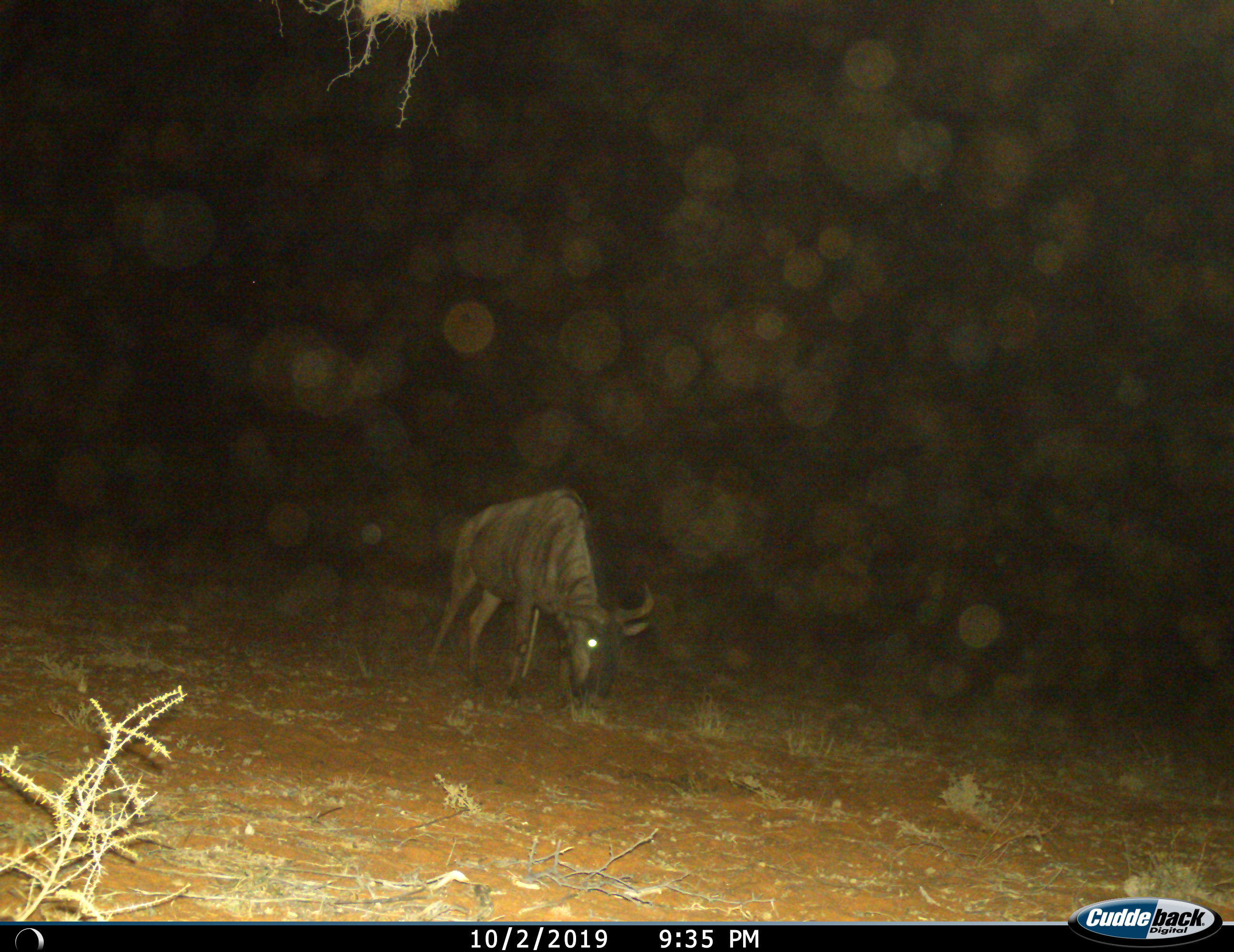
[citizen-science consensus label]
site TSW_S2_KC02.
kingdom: Animalia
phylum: Chordata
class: Mammalia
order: Artiodactyla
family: Bovidae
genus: Connochaetes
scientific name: Connochaetes taurinus taurinus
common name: blue wildebeest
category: wildebeestblue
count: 1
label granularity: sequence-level